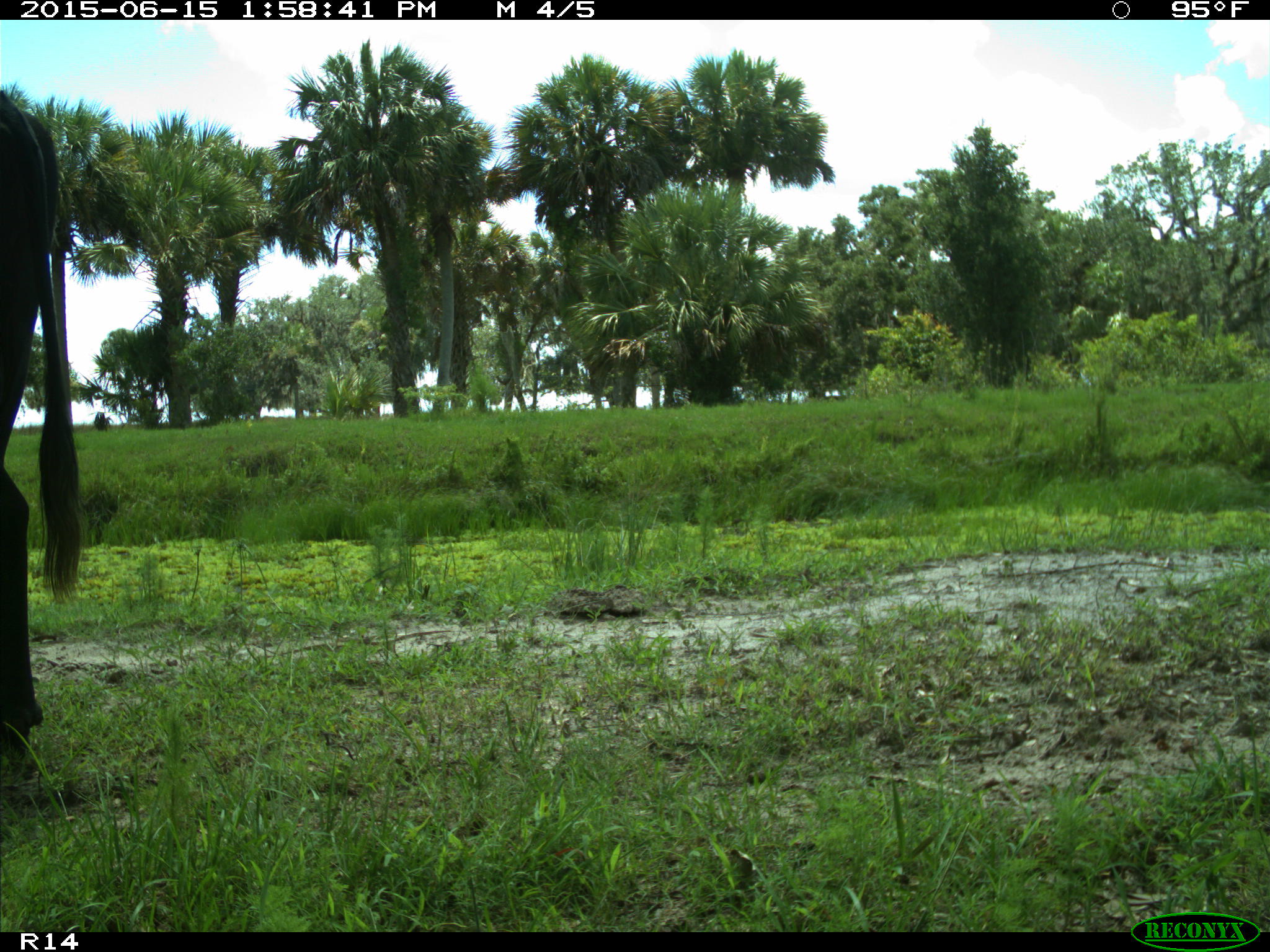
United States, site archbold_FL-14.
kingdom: Animalia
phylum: Chordata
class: Mammalia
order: Artiodactyla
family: Bovidae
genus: Bos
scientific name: Bos taurus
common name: domestic cow